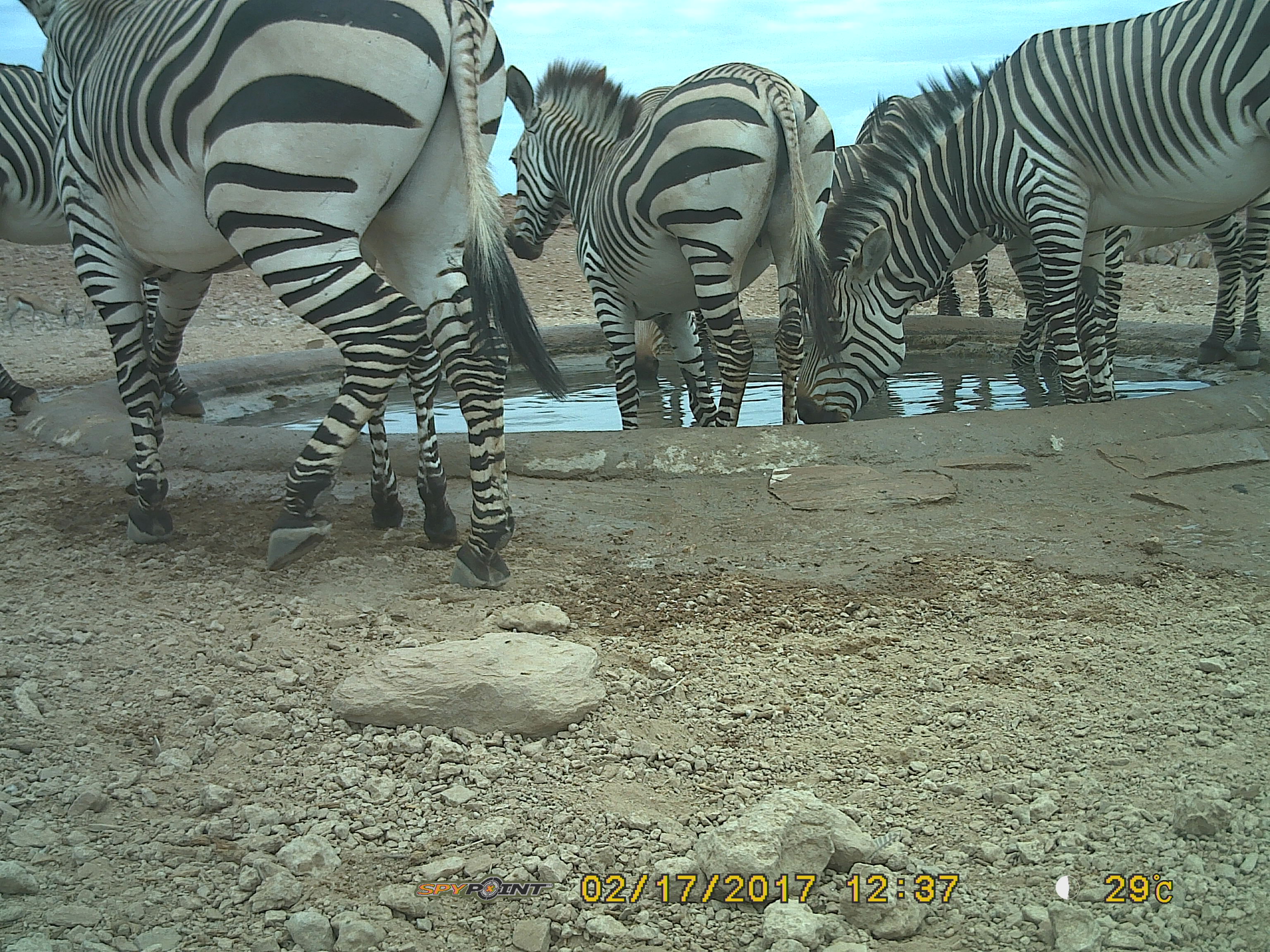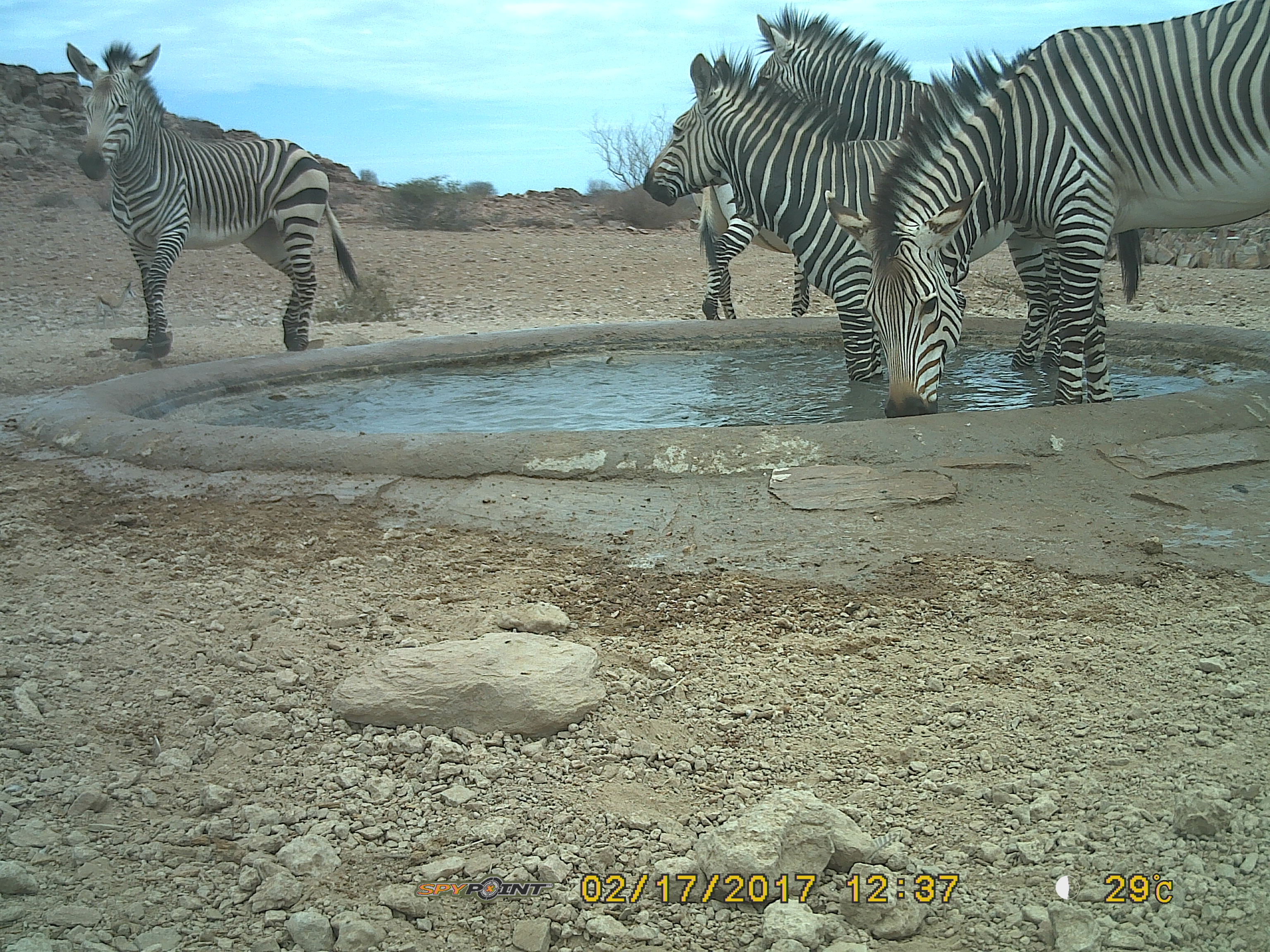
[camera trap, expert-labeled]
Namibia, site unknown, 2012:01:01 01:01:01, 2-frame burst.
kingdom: Animalia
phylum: Chordata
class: Mammalia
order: Perissodactyla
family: Equidae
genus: Equus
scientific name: Equus zebra hartmannae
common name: hartmann's mountain zebra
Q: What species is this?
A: Equus zebra hartmannae (hartmann's mountain zebra).